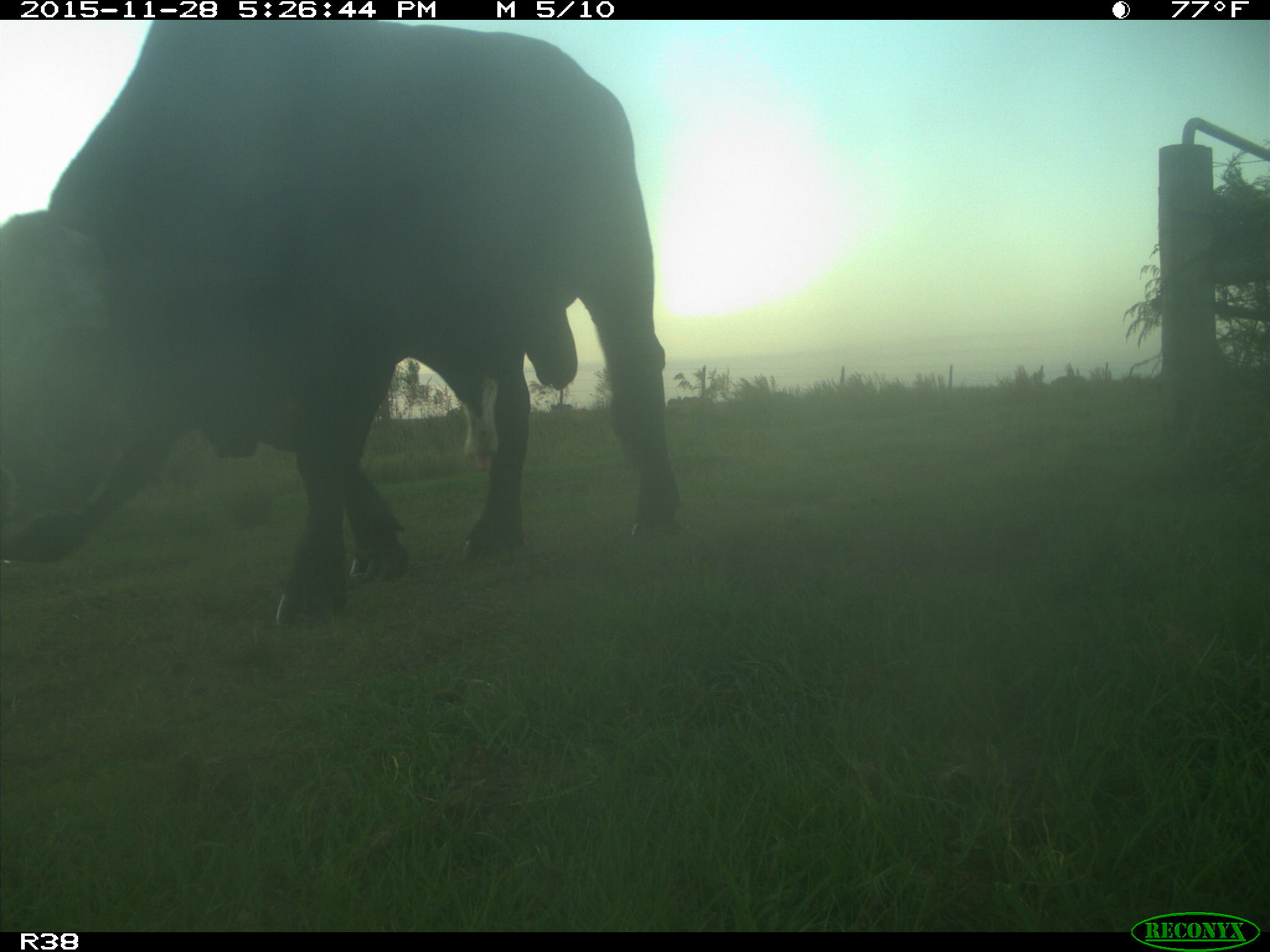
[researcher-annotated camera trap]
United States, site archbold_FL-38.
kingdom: Animalia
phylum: Chordata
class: Mammalia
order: Artiodactyla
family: Bovidae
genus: Bos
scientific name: Bos taurus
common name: domestic cow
Bos taurus (domestic cow).